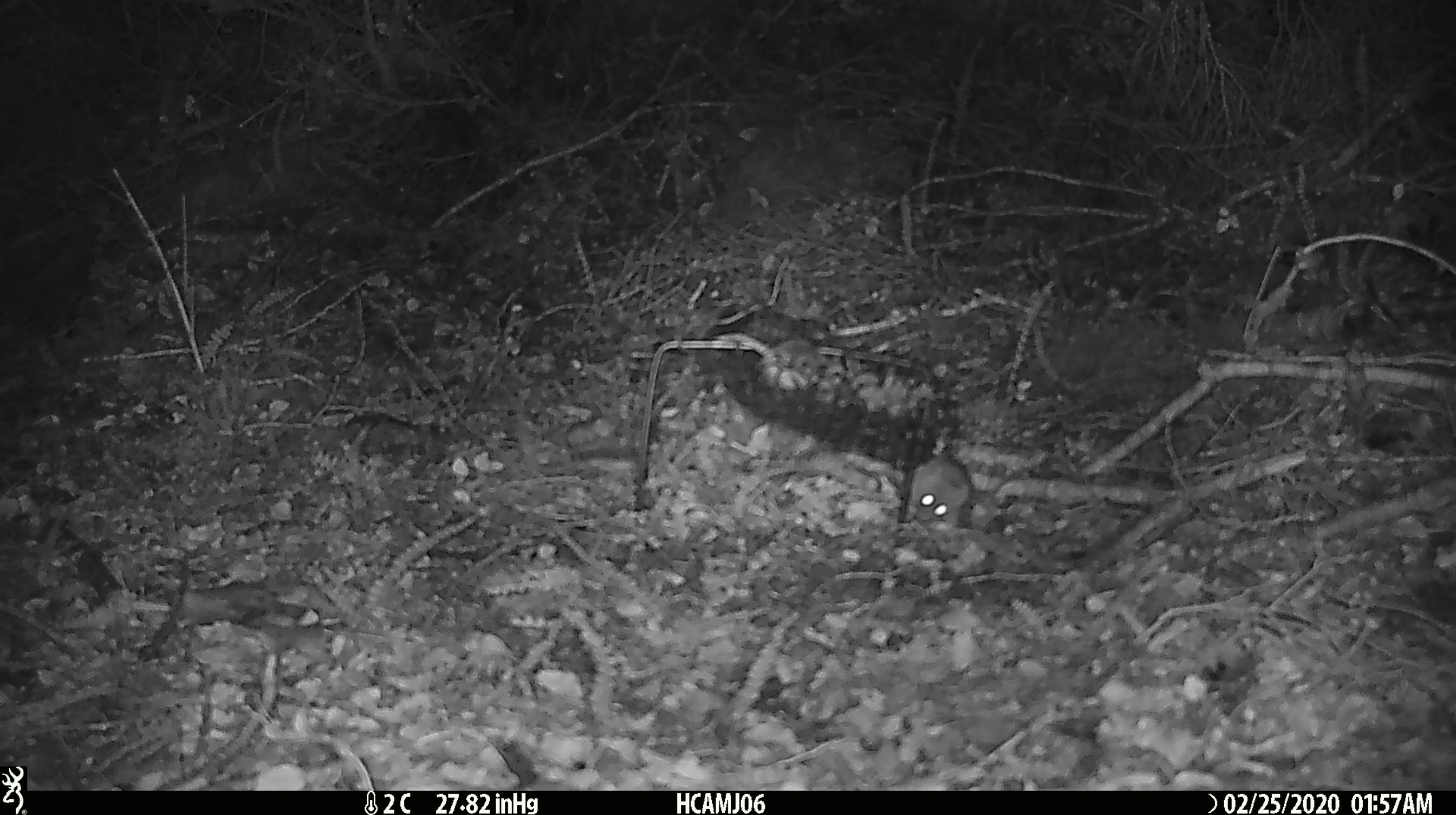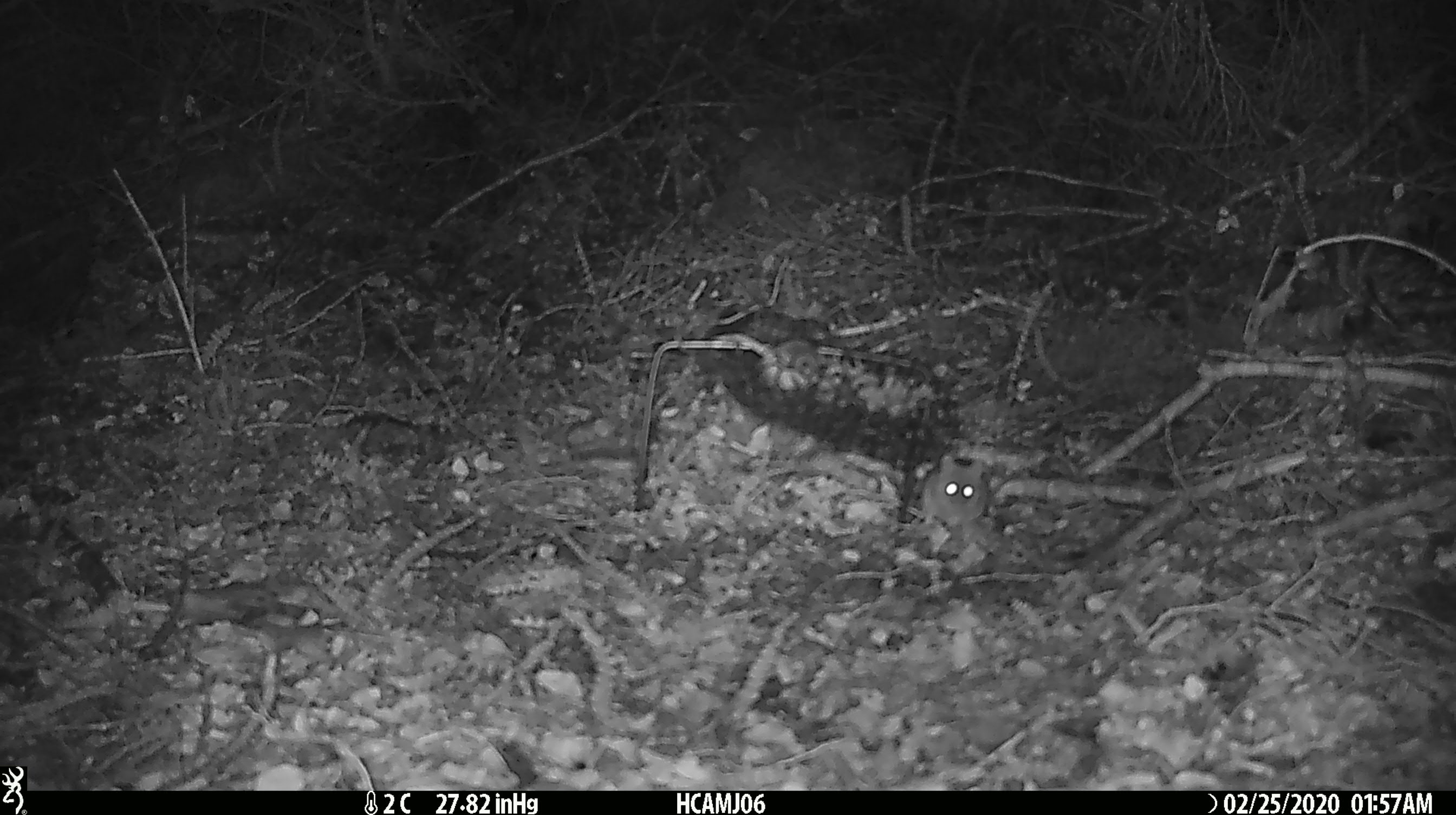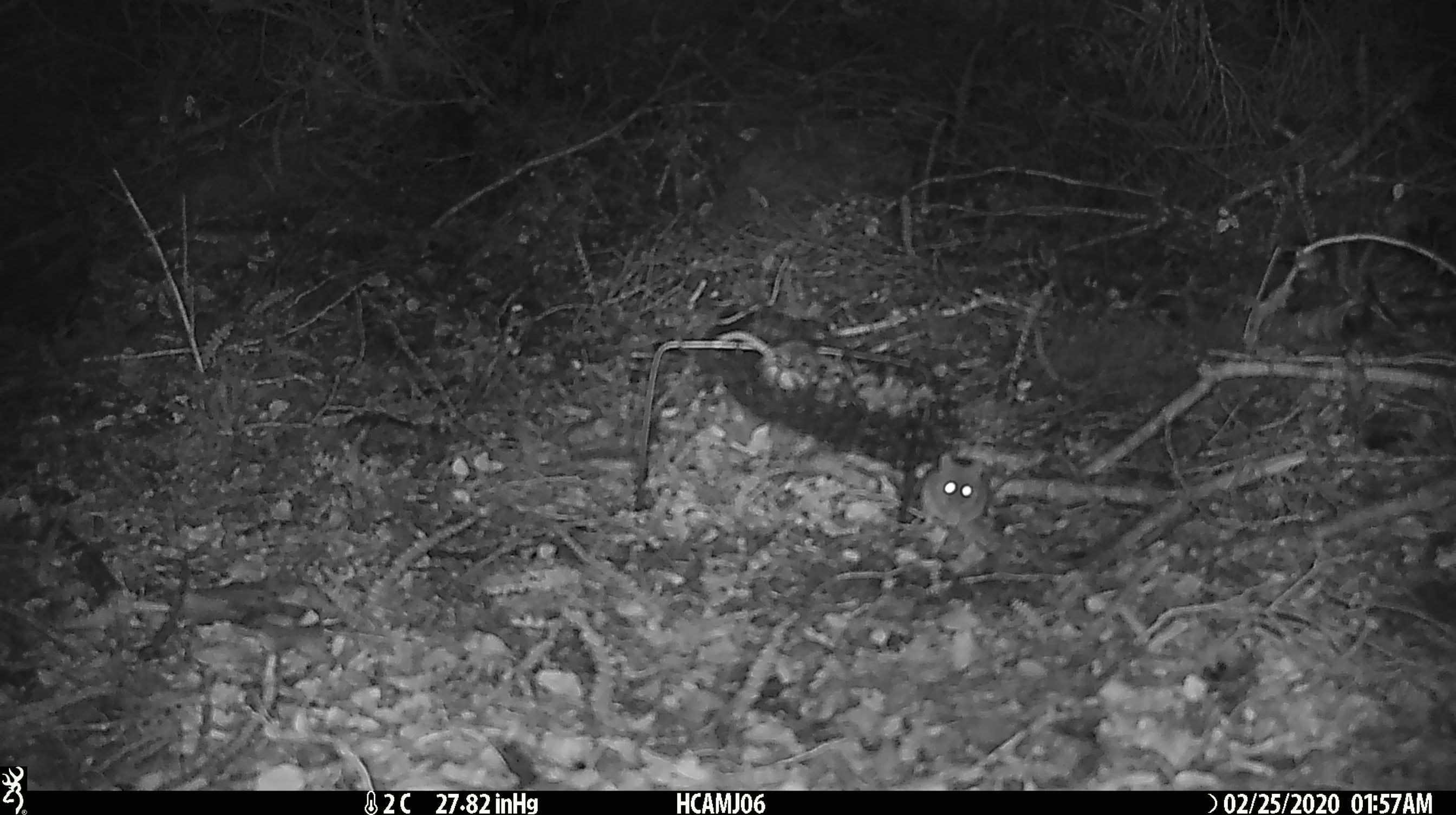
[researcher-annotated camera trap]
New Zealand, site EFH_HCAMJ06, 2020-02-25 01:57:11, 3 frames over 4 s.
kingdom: Animalia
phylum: Chordata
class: Mammalia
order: Rodentia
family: Muridae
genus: Mus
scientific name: Mus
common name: mouse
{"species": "mouse (Mus)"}